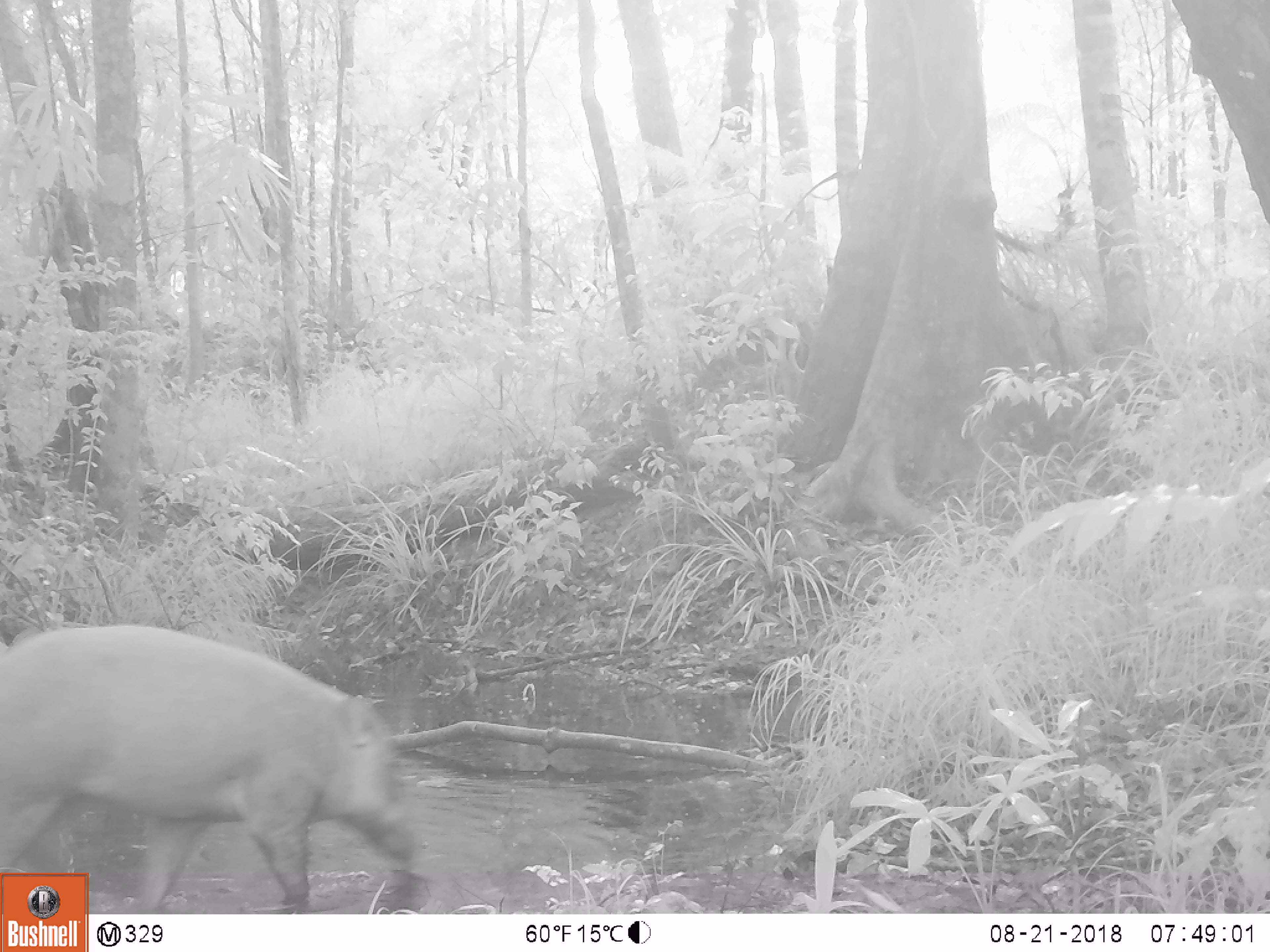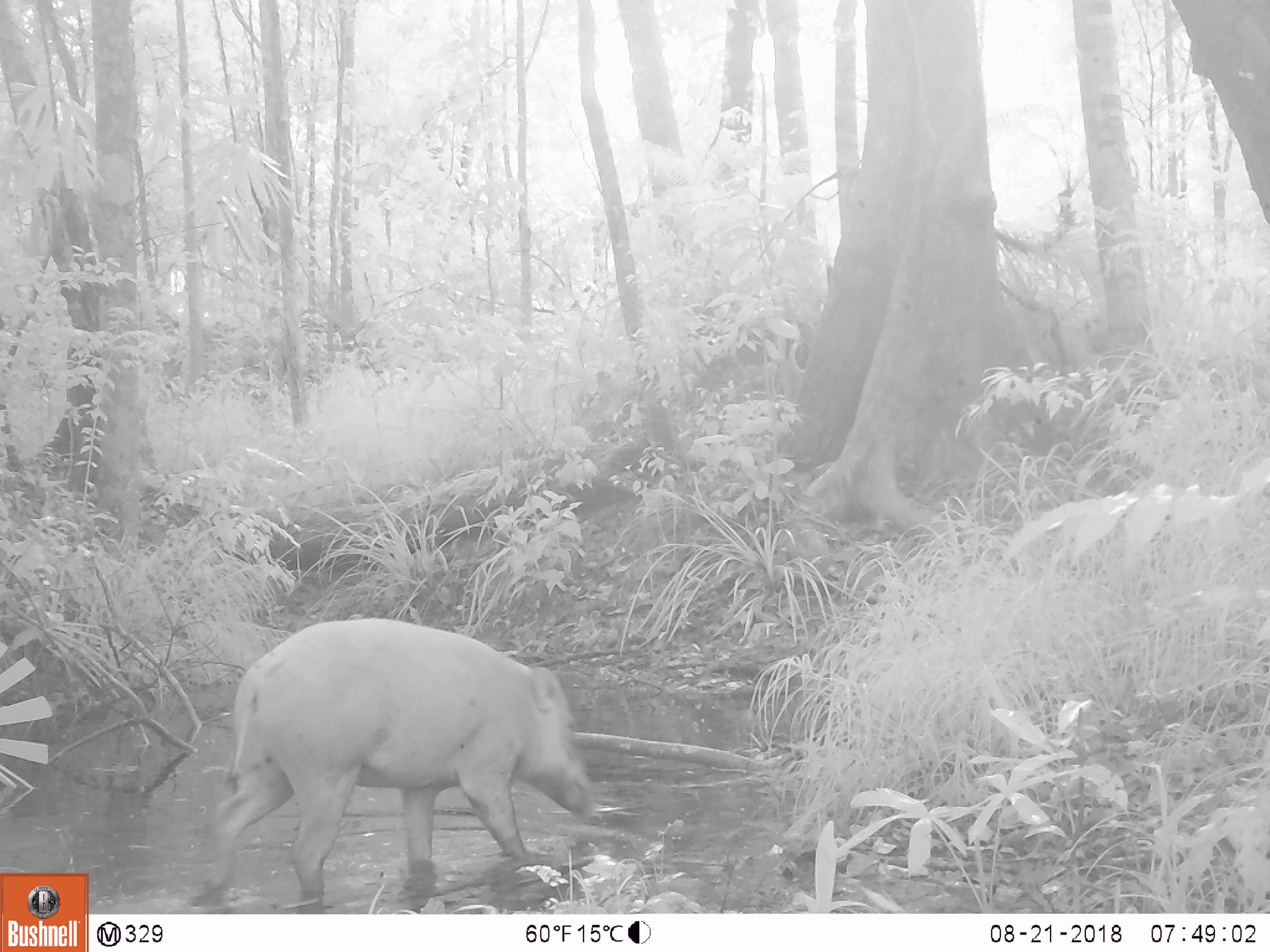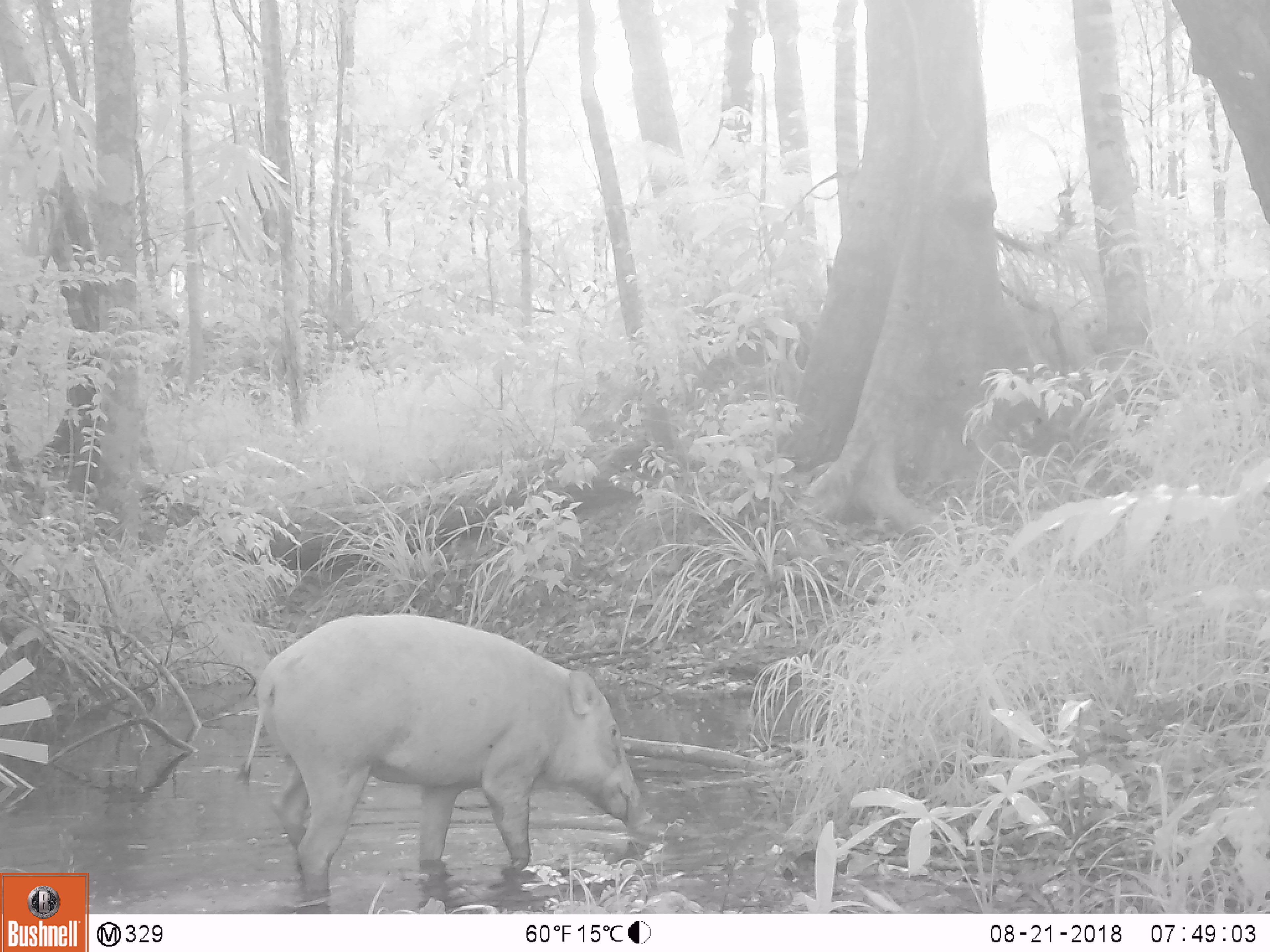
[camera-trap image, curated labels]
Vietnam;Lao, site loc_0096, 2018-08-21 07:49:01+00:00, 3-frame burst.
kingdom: Animalia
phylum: Chordata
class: Mammalia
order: Artiodactyla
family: Suidae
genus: Sus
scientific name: Sus scrofa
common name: eurasian wild pig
Eurasian wild pig (Sus scrofa). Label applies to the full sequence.